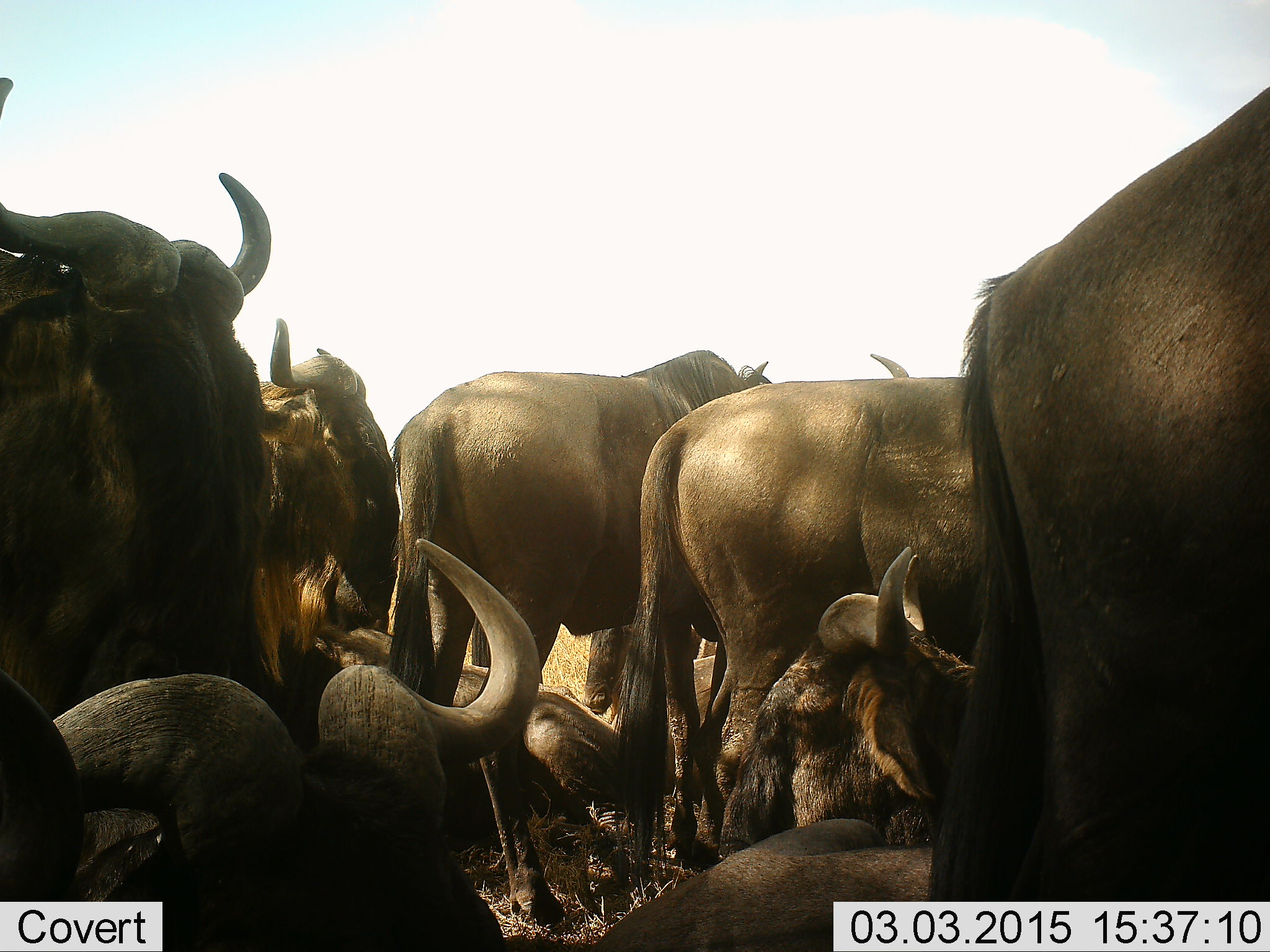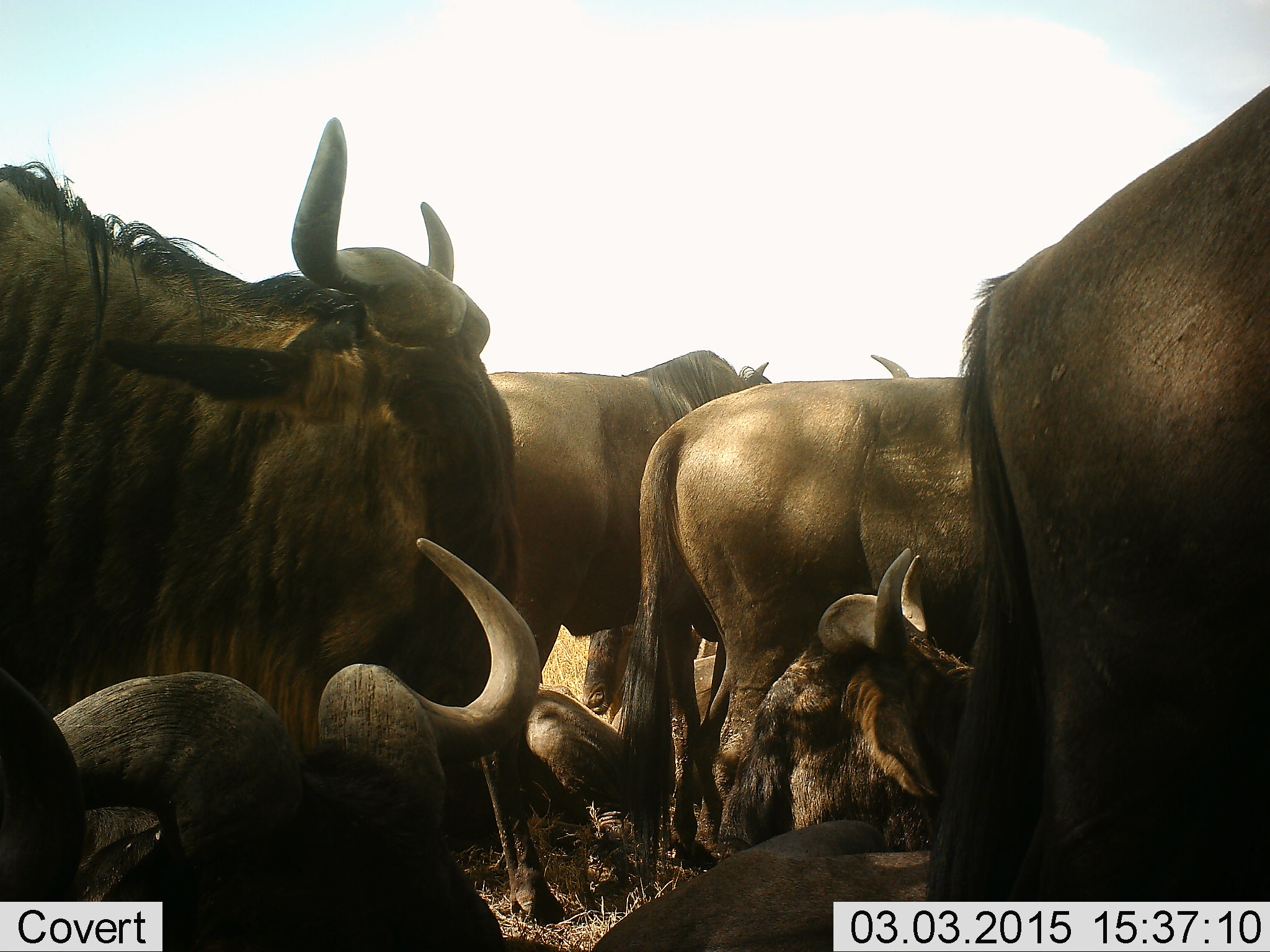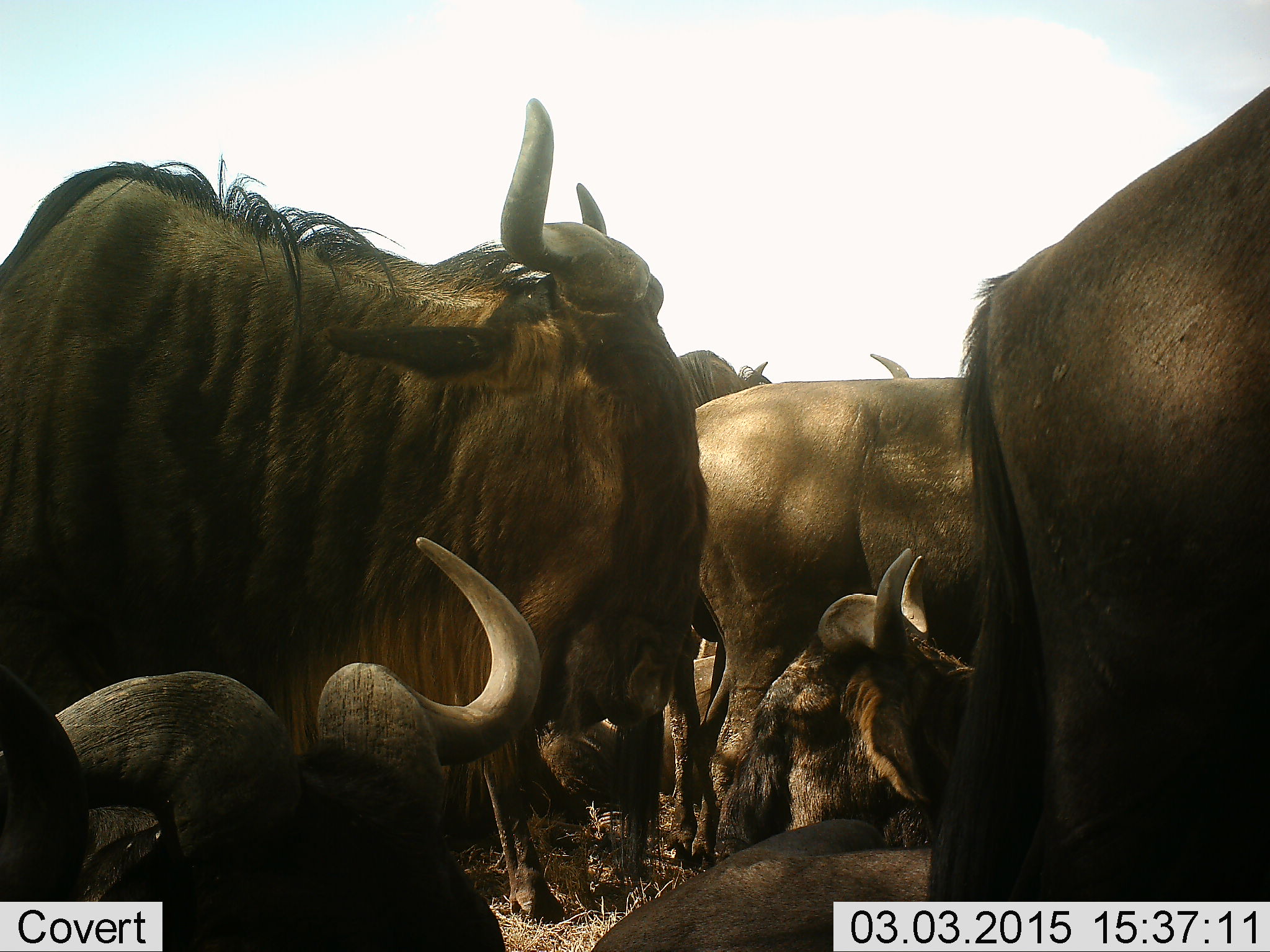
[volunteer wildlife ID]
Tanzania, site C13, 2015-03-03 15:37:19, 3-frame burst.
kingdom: Animalia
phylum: Chordata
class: Mammalia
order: Artiodactyla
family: Bovidae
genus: Connochaetes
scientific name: Connochaetes taurinus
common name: blue wildebeest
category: wildebeest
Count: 8.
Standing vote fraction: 100%.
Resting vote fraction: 100%.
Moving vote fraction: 40%.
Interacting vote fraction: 10%.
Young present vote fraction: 0%.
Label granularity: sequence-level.